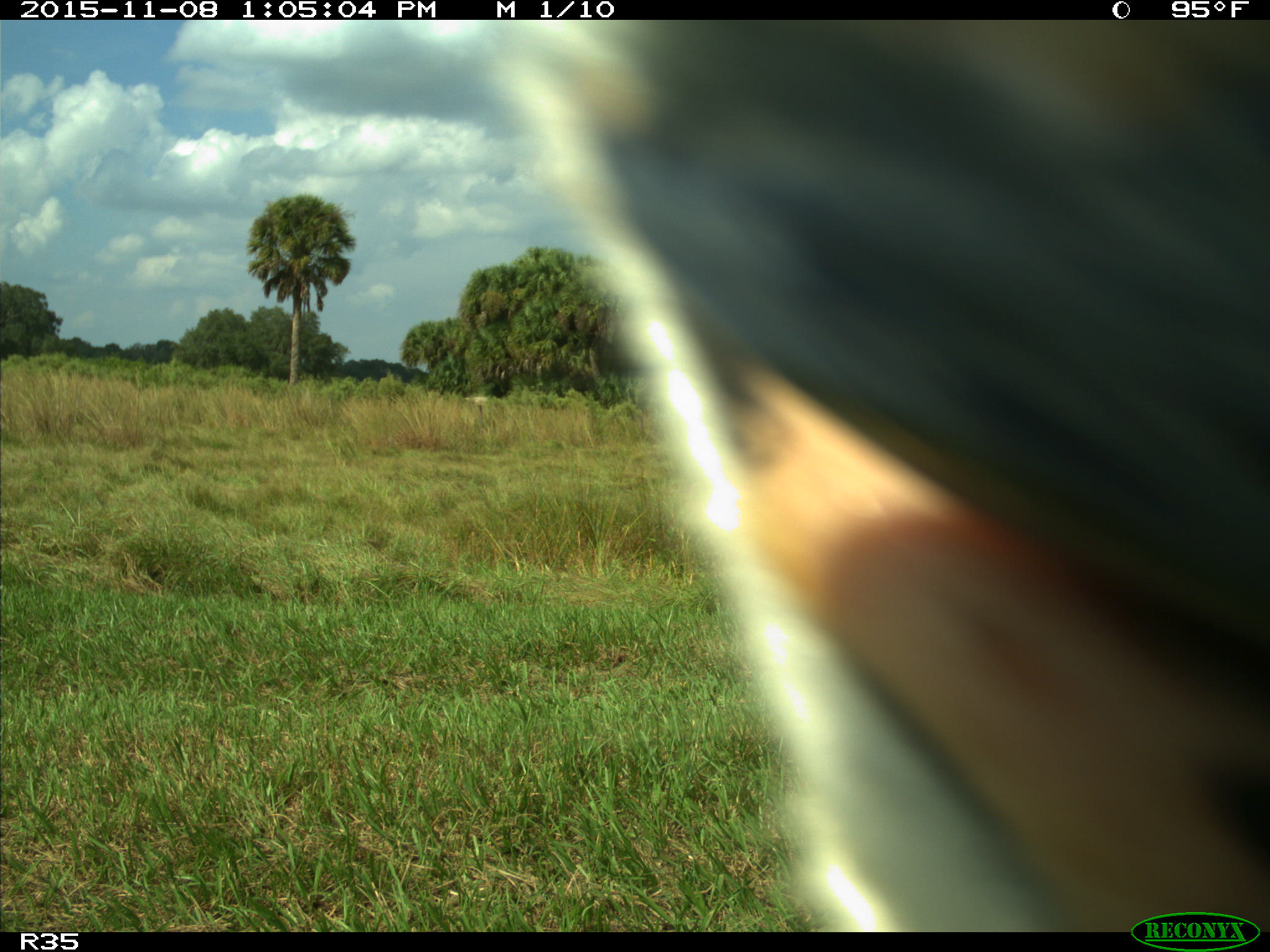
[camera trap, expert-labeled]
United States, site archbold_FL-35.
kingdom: Animalia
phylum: Chordata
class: Mammalia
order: Artiodactyla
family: Bovidae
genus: Bos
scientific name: Bos taurus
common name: domestic cow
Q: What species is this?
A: Bos taurus (domestic cow).